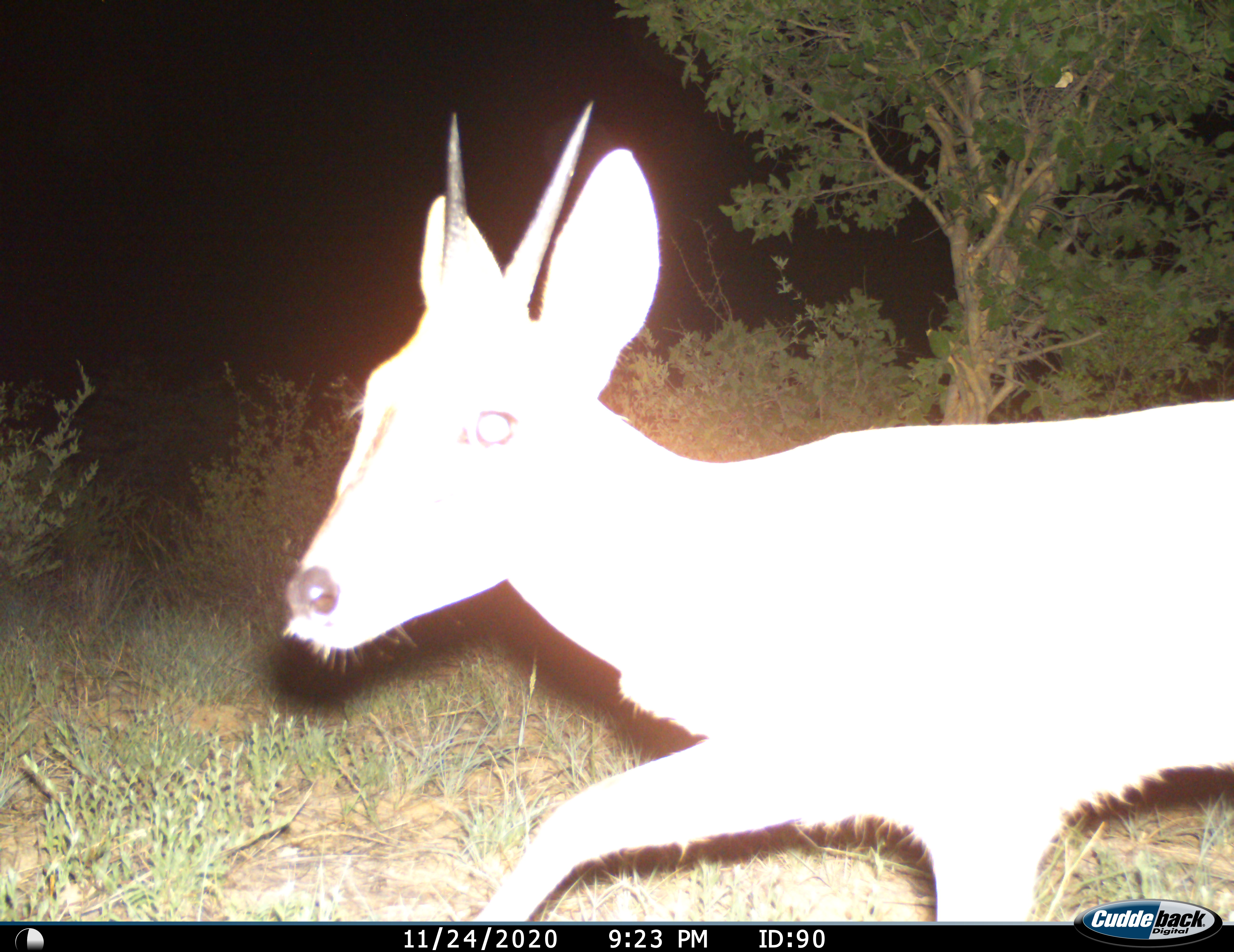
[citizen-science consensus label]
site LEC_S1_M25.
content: unidentified animal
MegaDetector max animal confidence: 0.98